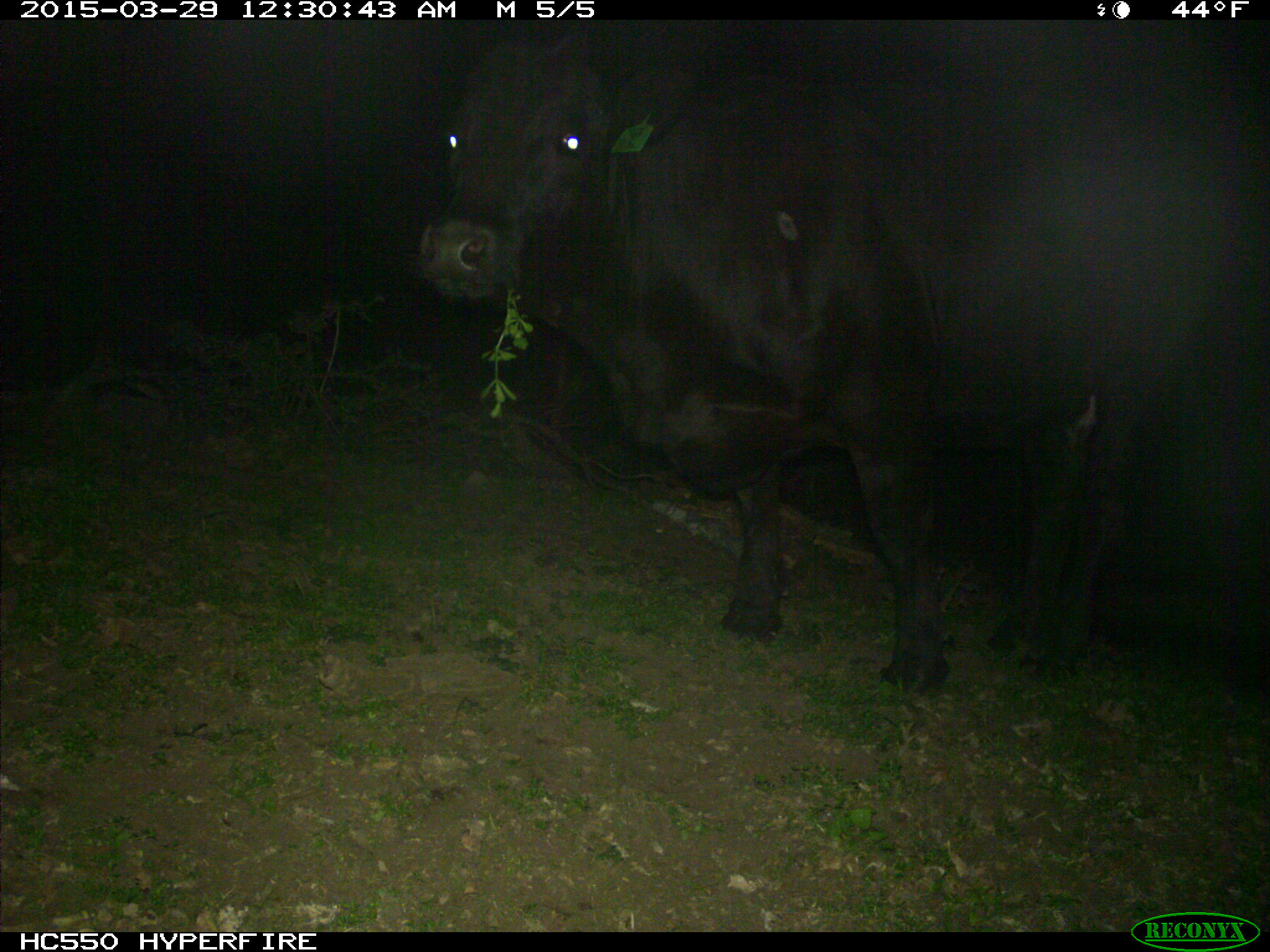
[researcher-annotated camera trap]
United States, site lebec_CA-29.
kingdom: Animalia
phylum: Chordata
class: Mammalia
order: Artiodactyla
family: Bovidae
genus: Bos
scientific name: Bos taurus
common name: domestic cow